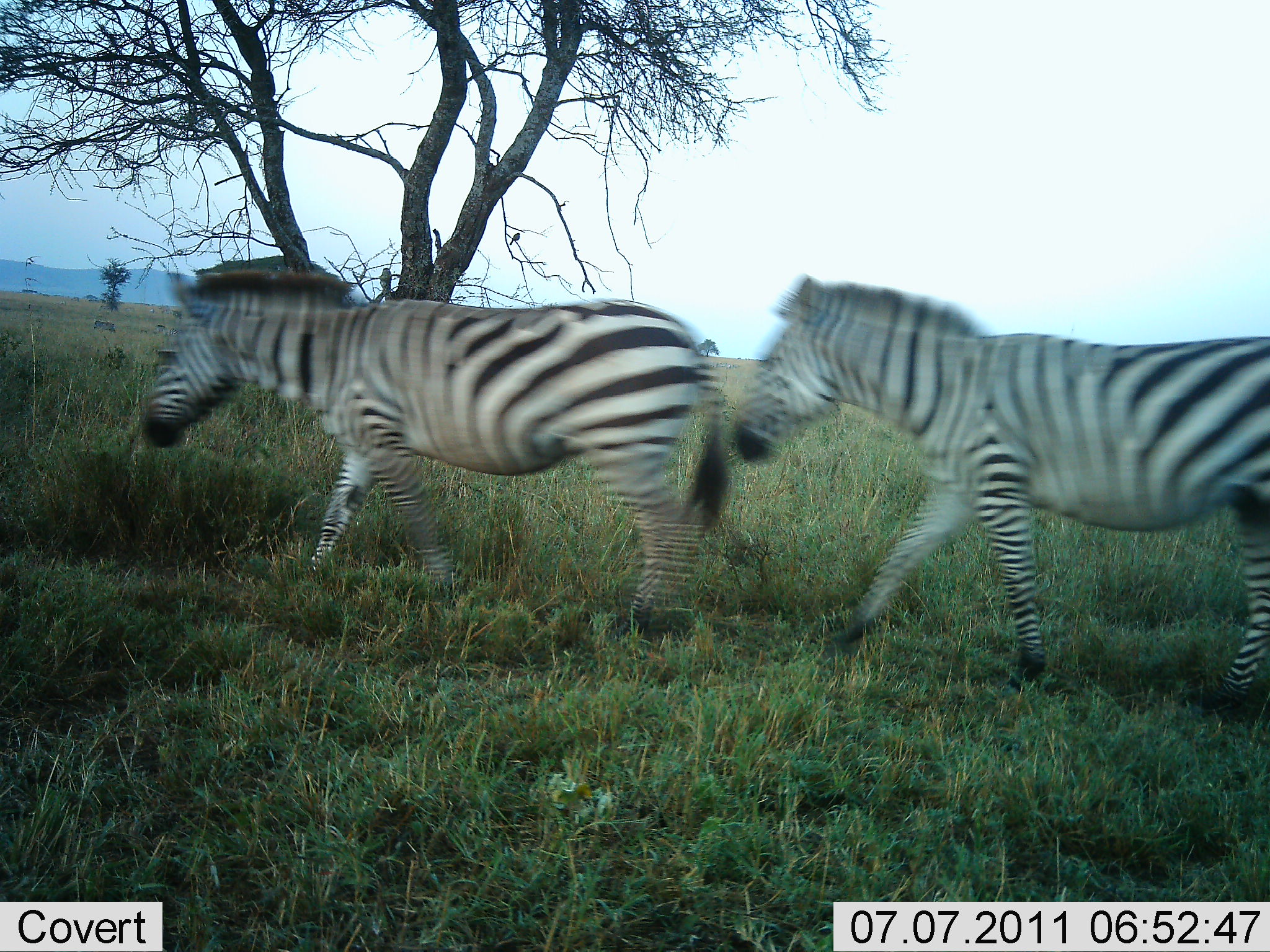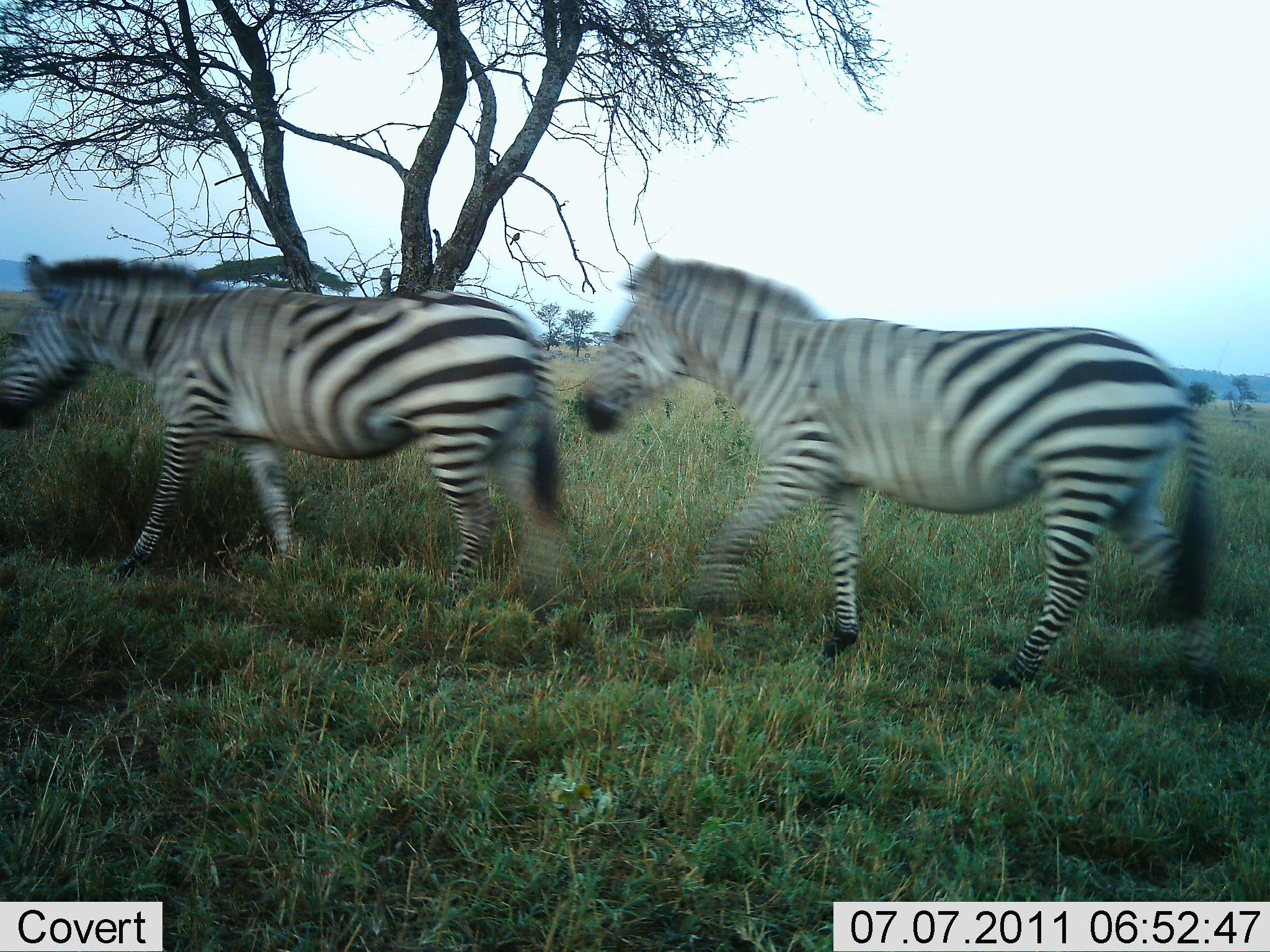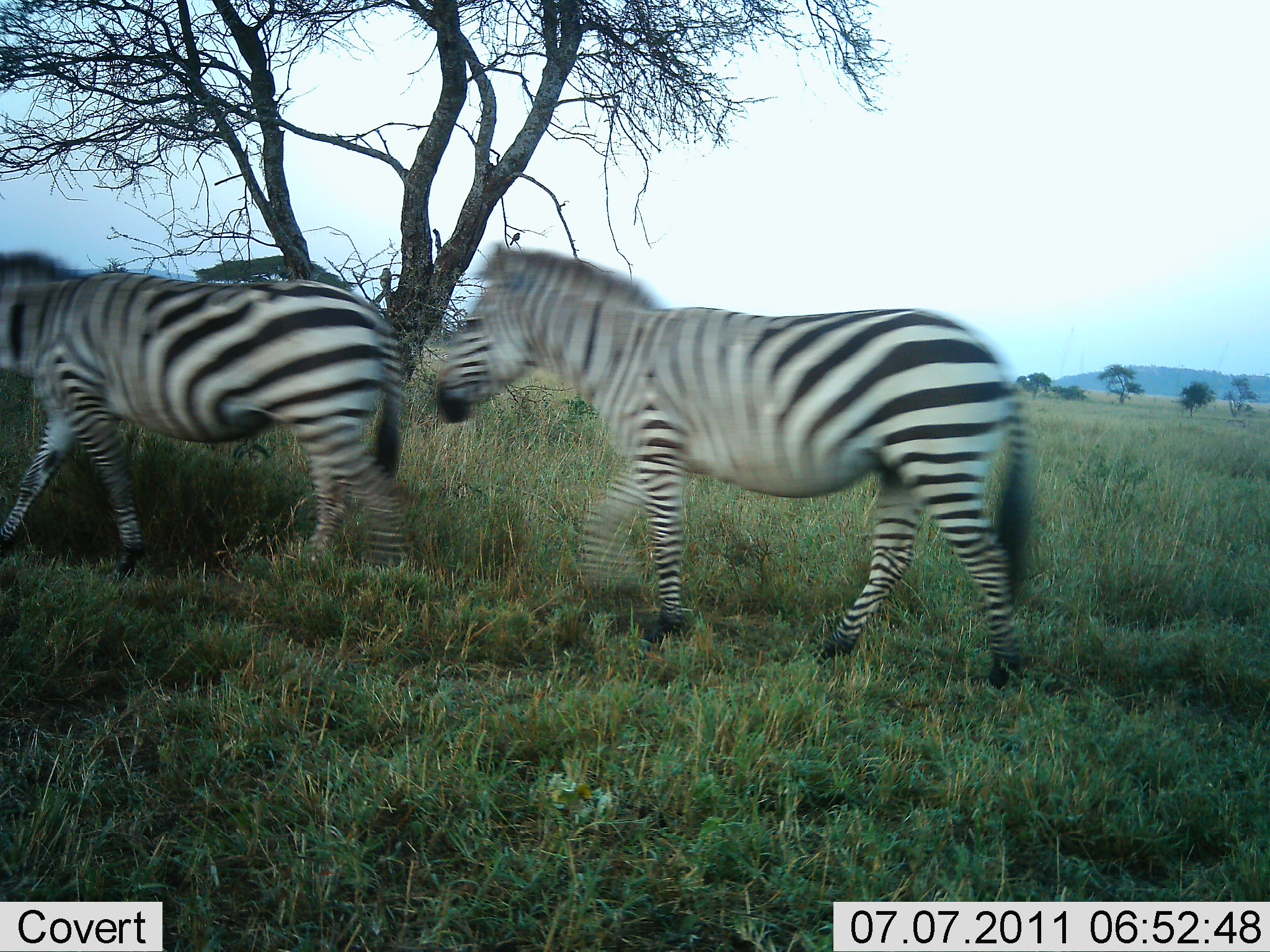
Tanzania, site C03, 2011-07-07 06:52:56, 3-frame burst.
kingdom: Animalia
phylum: Chordata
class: Mammalia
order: Perissodactyla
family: Equidae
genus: Equus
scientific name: Equus quagga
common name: plains zebra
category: zebra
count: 2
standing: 0%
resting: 0%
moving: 100%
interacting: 0%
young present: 0%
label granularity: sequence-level